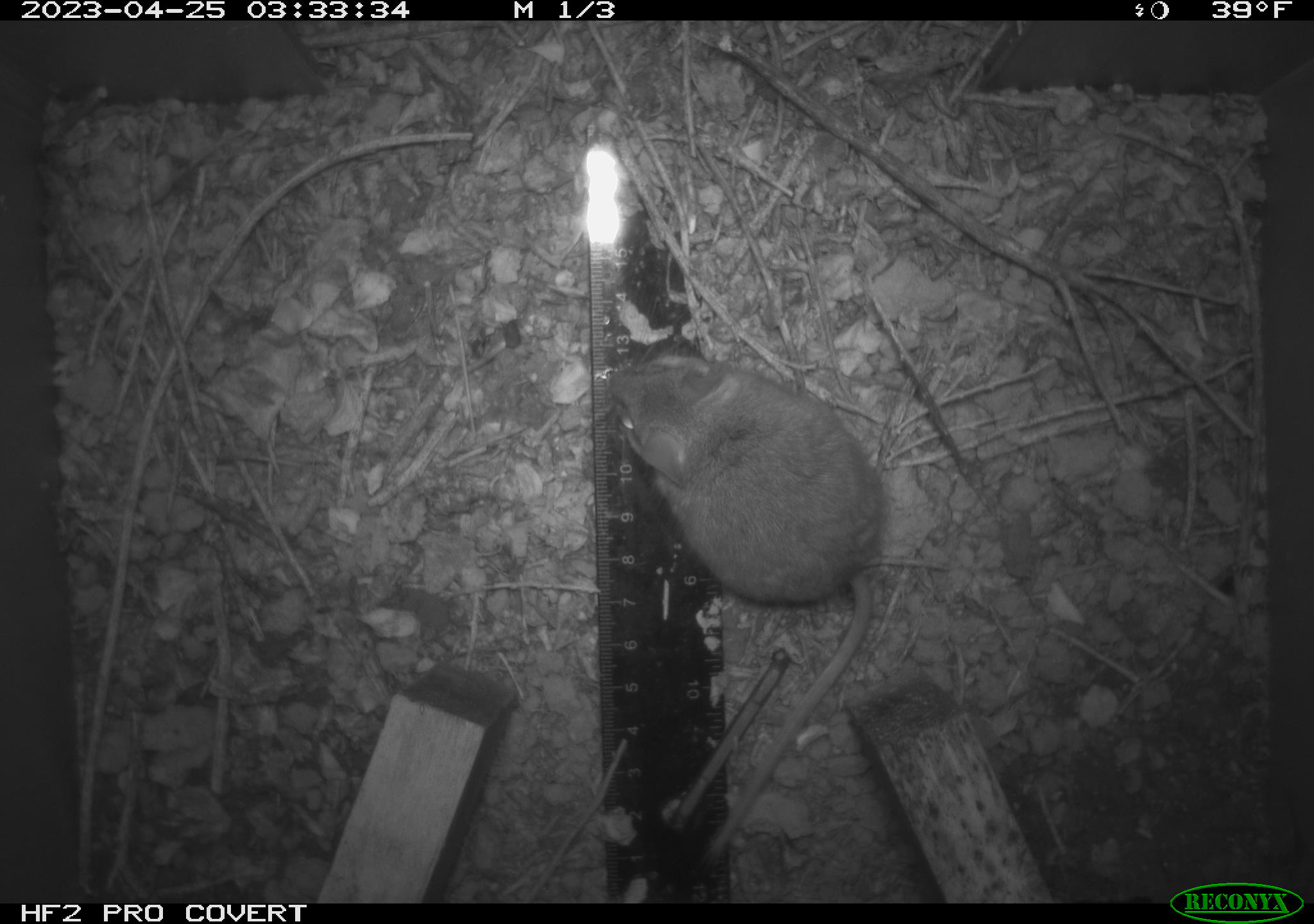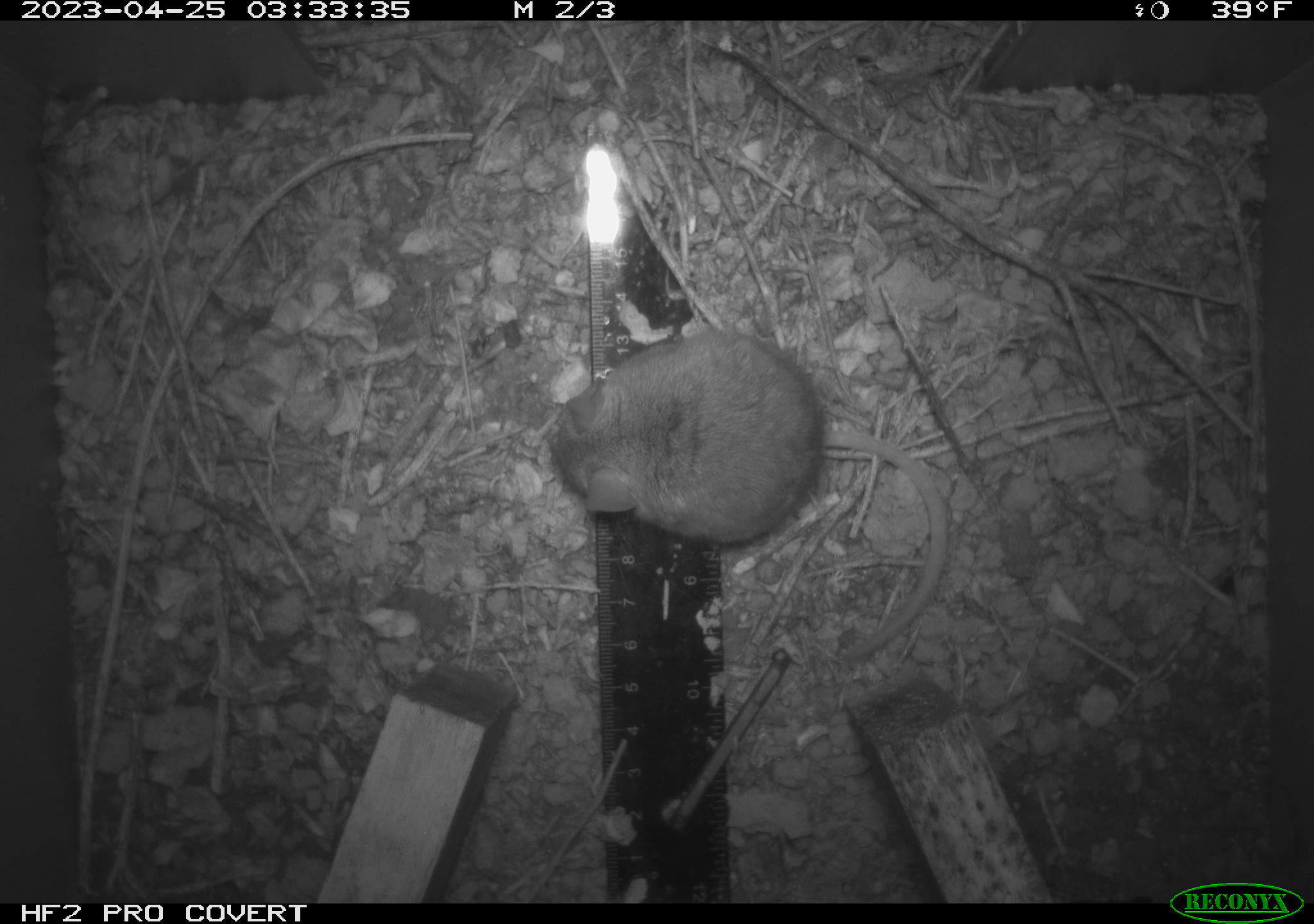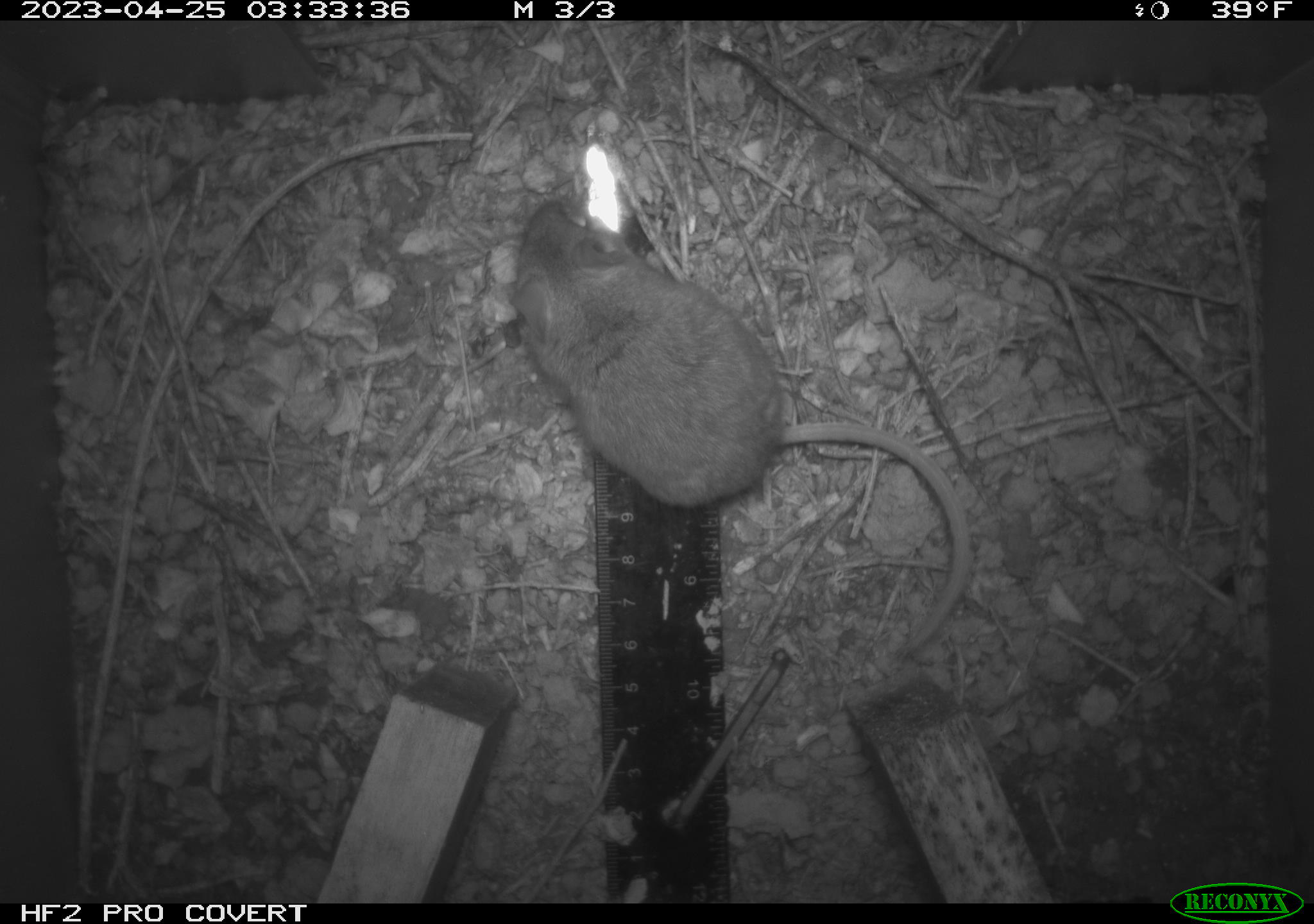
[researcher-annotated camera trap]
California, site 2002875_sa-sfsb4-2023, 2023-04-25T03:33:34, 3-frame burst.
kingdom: Animalia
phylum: Chordata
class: Mammalia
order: Rodentia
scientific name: Rodentia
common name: mouse species